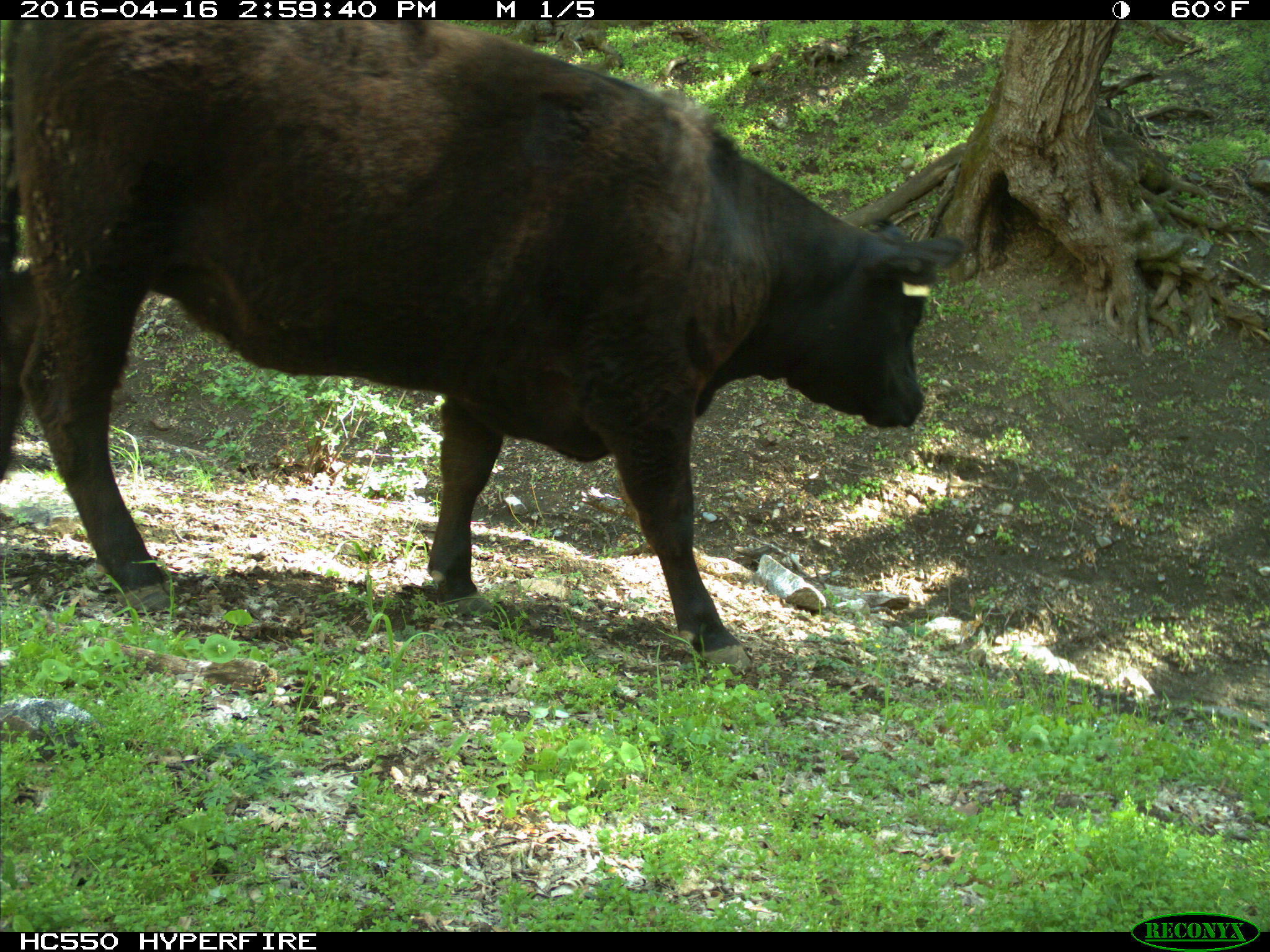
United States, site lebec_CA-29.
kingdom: Animalia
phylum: Chordata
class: Mammalia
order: Artiodactyla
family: Bovidae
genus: Bos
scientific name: Bos taurus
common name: domestic cow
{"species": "Bos taurus (domestic cow)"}